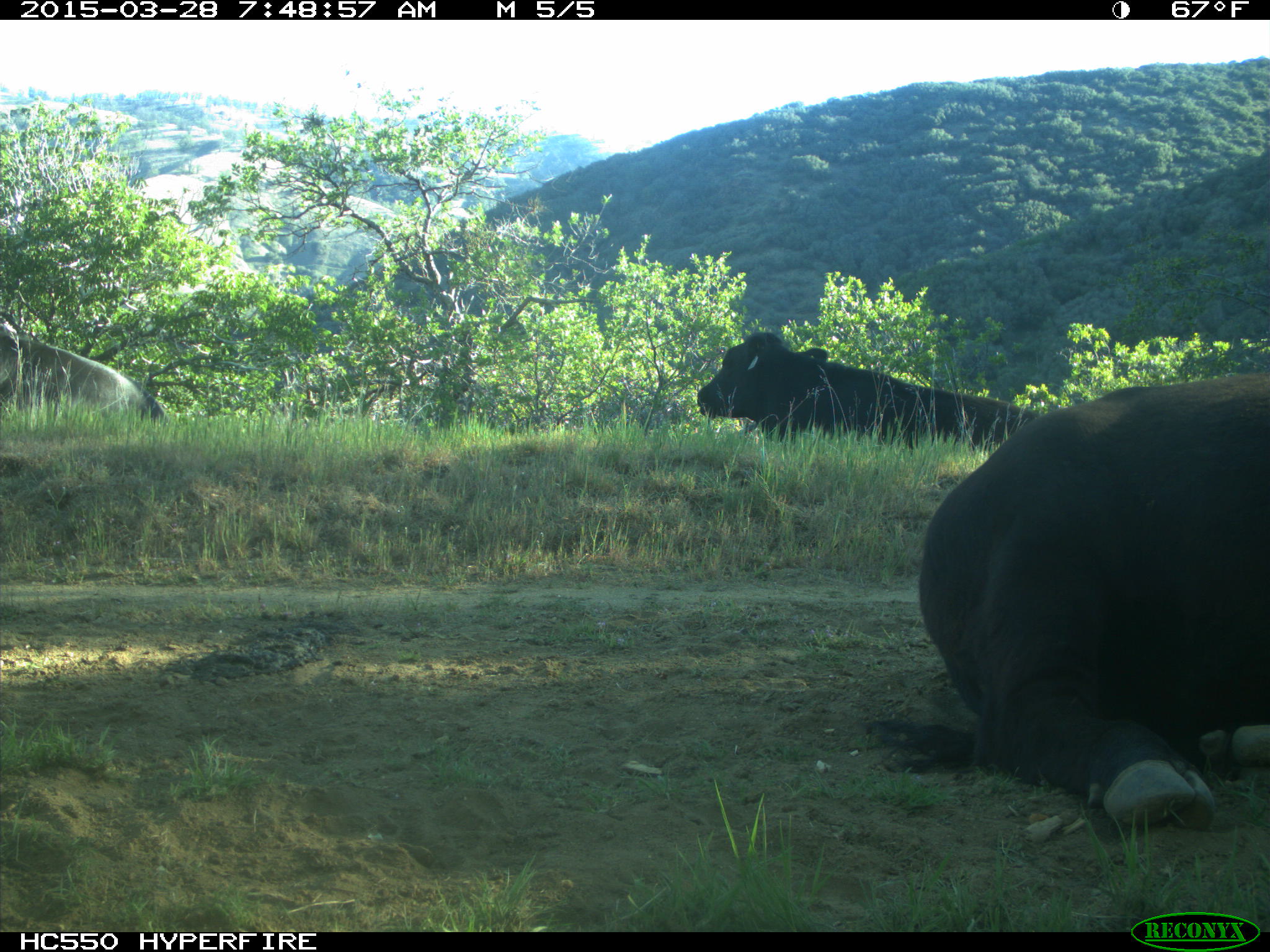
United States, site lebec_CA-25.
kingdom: Animalia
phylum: Chordata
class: Mammalia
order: Artiodactyla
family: Bovidae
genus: Bos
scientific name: Bos taurus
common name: domestic cow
Bos taurus (domestic cow).